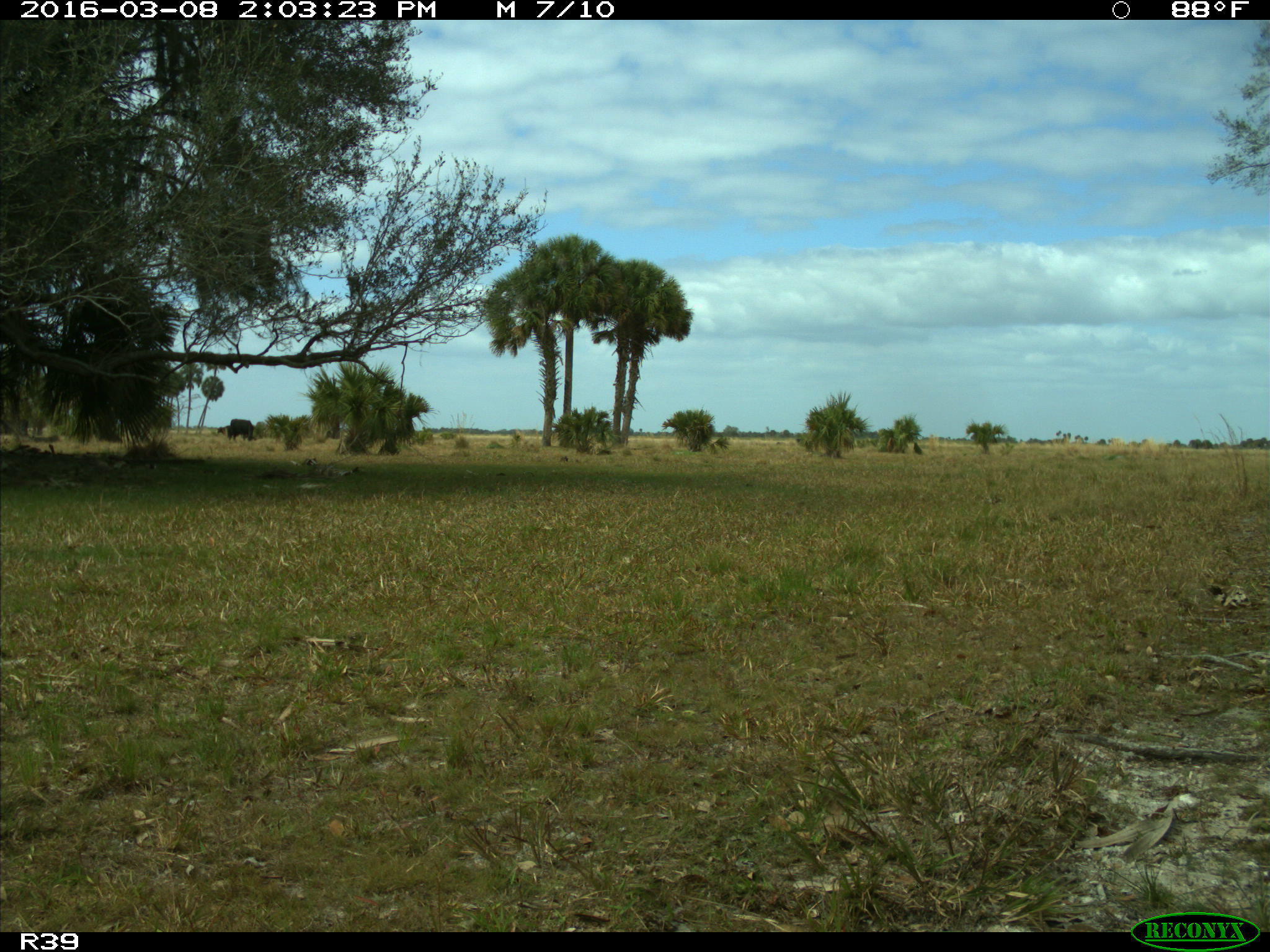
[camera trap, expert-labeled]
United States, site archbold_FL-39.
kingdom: Animalia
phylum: Chordata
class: Mammalia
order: Artiodactyla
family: Bovidae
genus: Bos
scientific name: Bos taurus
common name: domestic cow